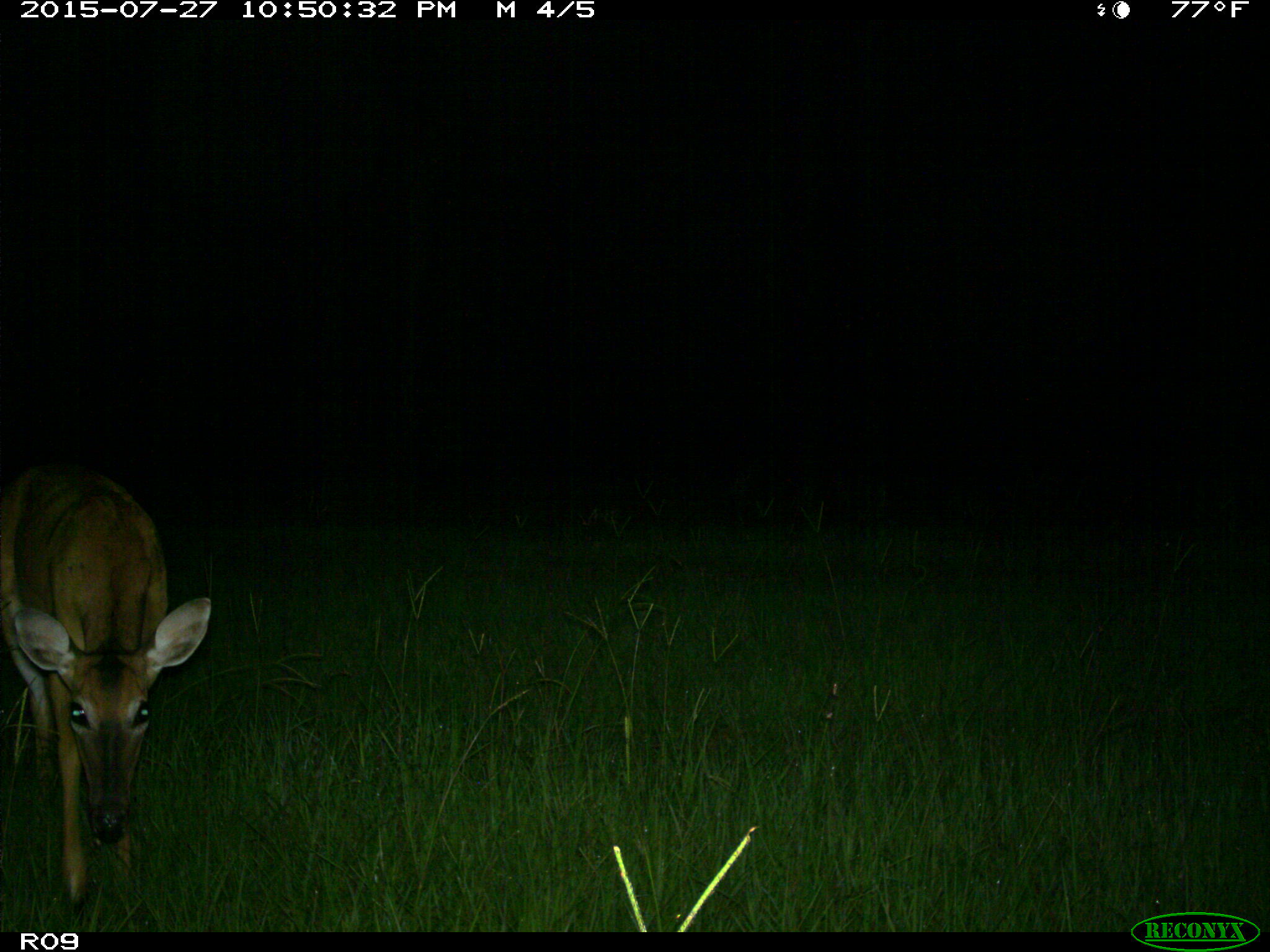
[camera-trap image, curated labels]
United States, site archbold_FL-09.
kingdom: Animalia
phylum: Chordata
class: Mammalia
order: Artiodactyla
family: Cervidae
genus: Odocoileus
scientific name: Odocoileus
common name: deer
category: unidentified deer